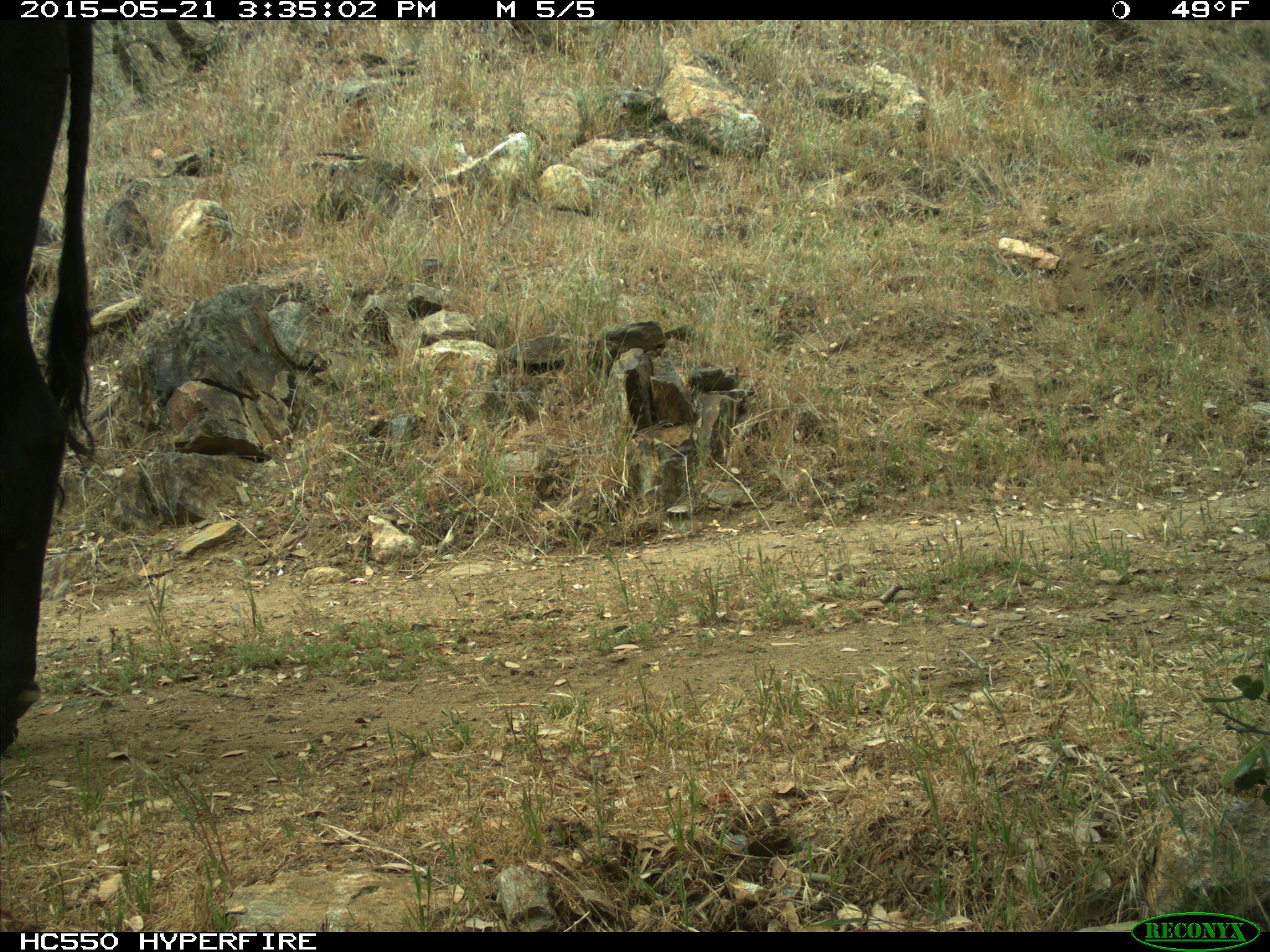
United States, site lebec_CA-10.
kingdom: Animalia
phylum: Chordata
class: Mammalia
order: Artiodactyla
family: Bovidae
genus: Bos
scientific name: Bos taurus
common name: domestic cow